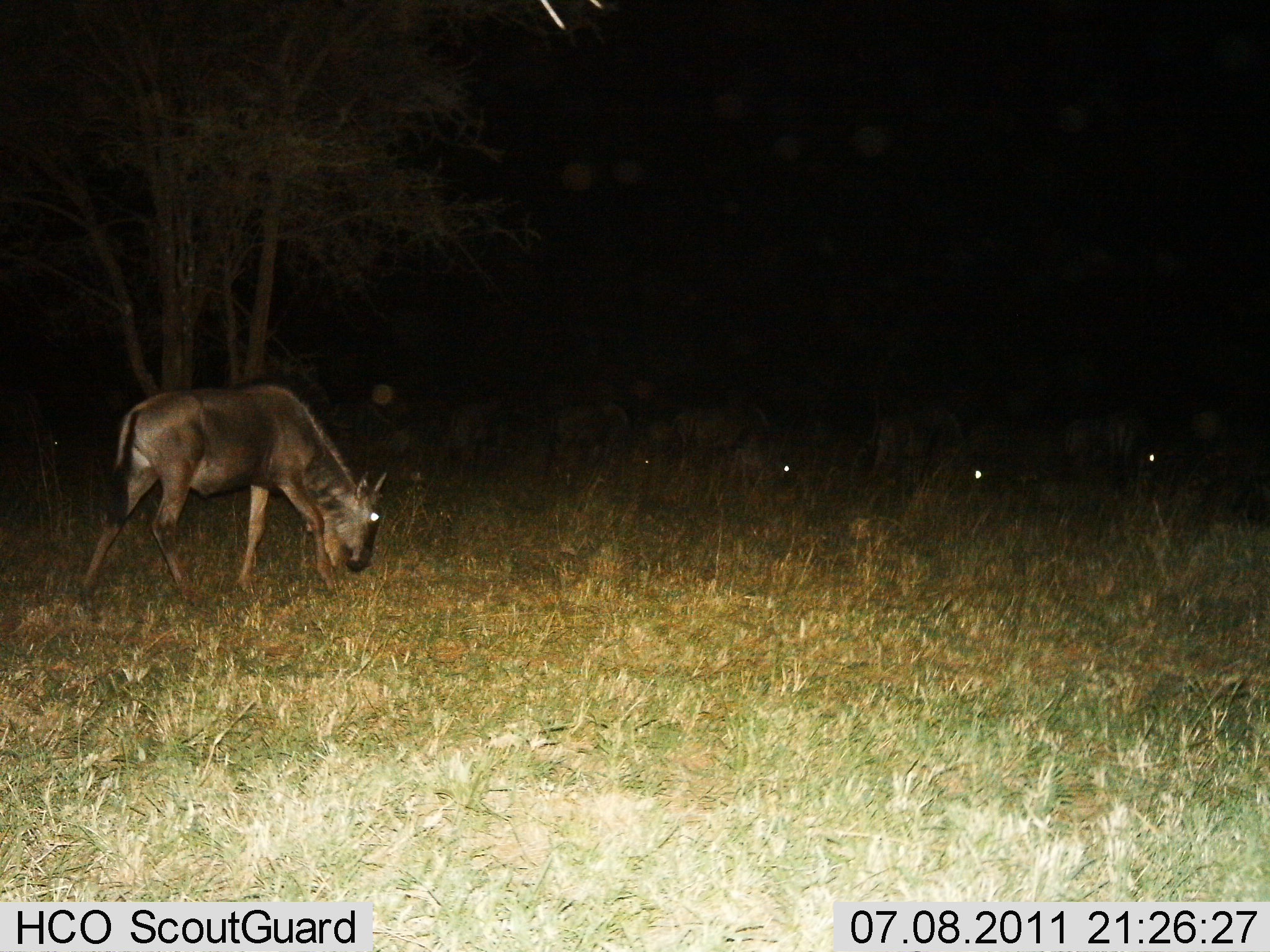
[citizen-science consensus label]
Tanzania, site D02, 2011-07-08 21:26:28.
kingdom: Animalia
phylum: Chordata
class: Mammalia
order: Artiodactyla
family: Bovidae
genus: Connochaetes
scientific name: Connochaetes taurinus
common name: blue wildebeest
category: wildebeest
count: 6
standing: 21%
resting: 7%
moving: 7%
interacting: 0%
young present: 0%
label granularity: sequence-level